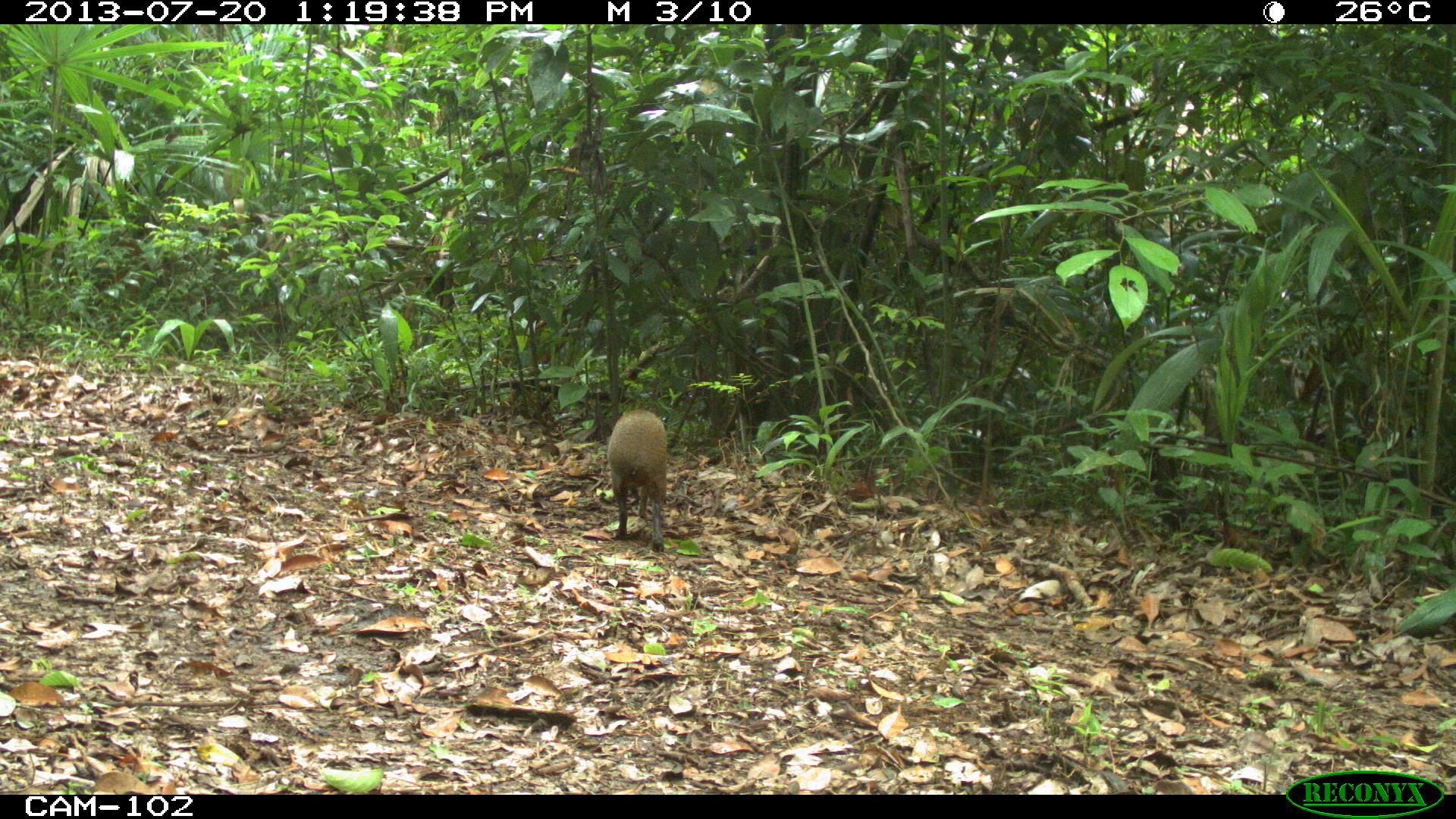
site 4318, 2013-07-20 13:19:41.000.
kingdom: Animalia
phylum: Chordata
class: Mammalia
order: Rodentia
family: Dasyproctidae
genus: Dasyprocta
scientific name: Dasyprocta punctata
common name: central american agouti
Dasyprocta punctata (central american agouti), count 1.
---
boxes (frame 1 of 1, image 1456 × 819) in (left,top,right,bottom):
dasyprocta punctata: (606,408,667,553)